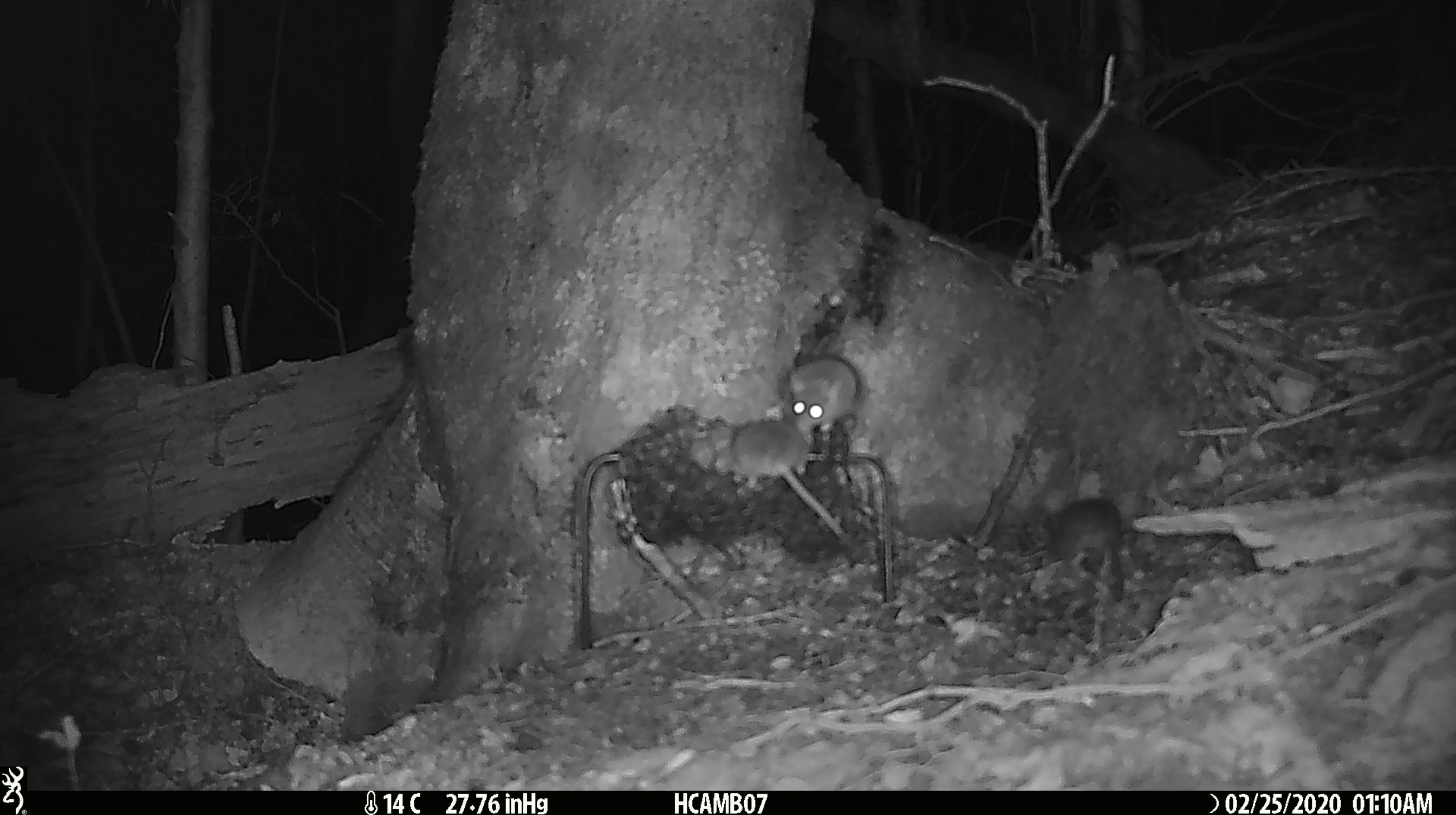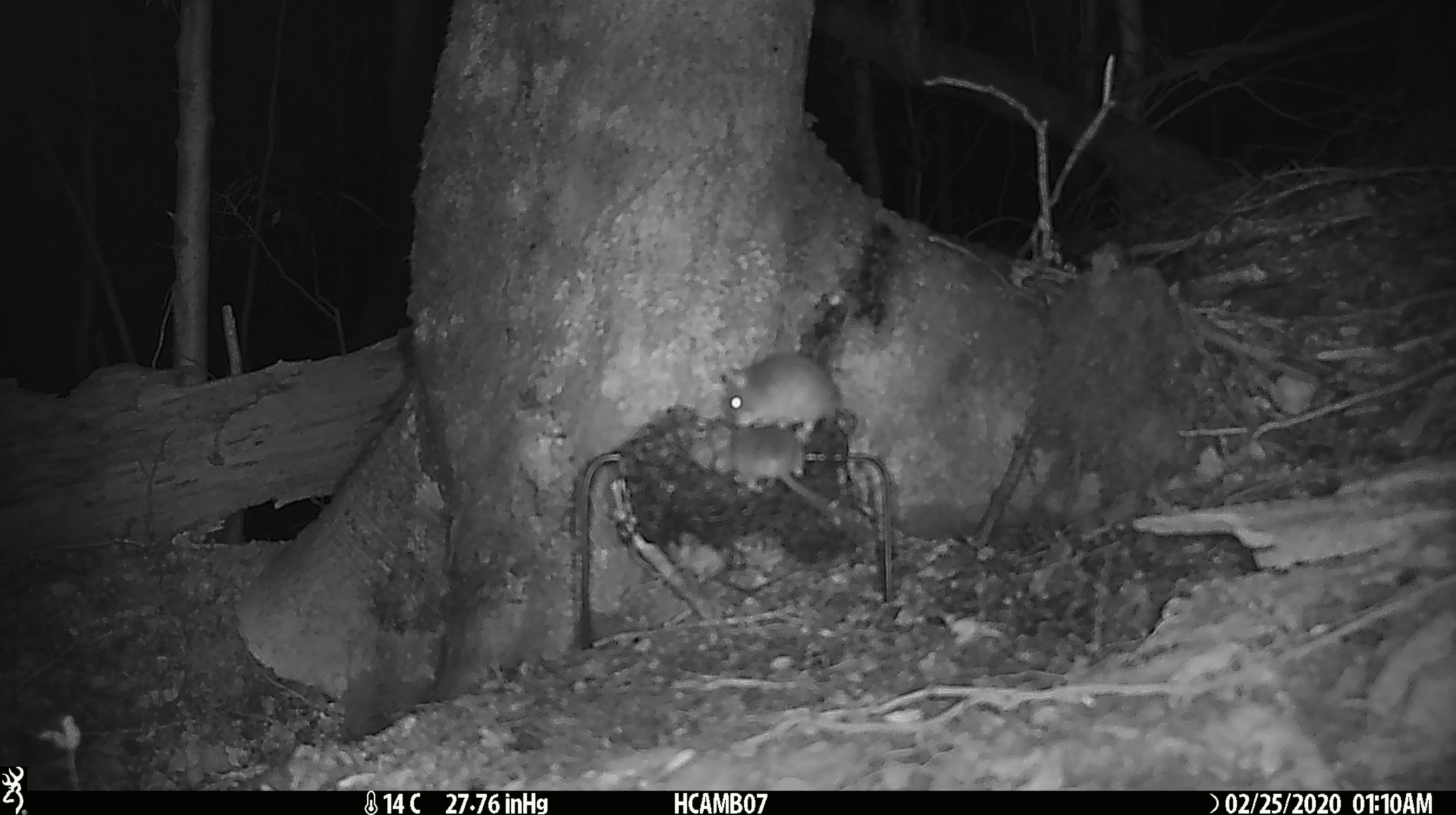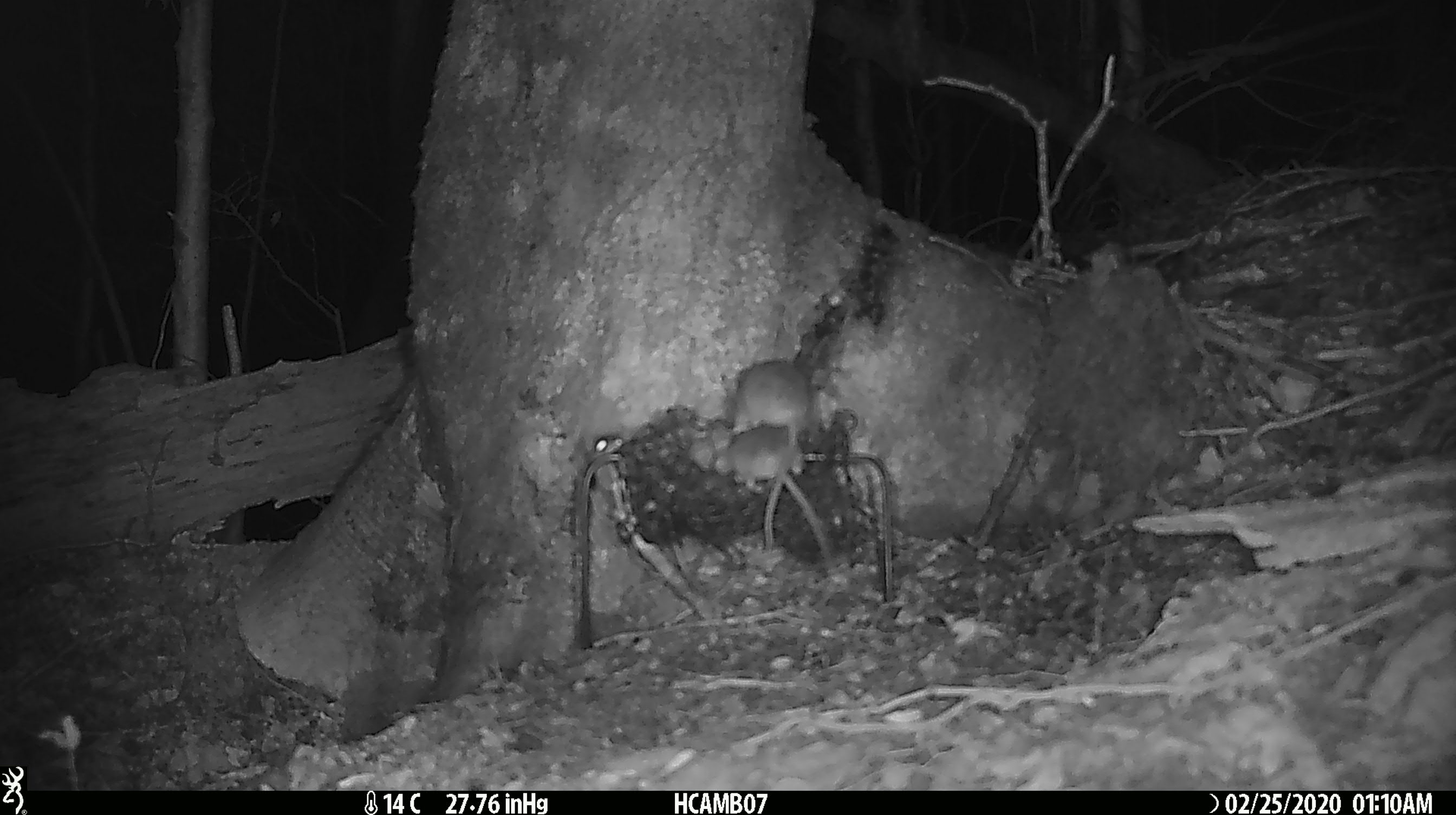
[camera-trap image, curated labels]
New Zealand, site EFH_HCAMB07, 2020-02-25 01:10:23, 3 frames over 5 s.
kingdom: Animalia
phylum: Chordata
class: Mammalia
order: Rodentia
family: Muridae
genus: Mus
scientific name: Mus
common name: mouse